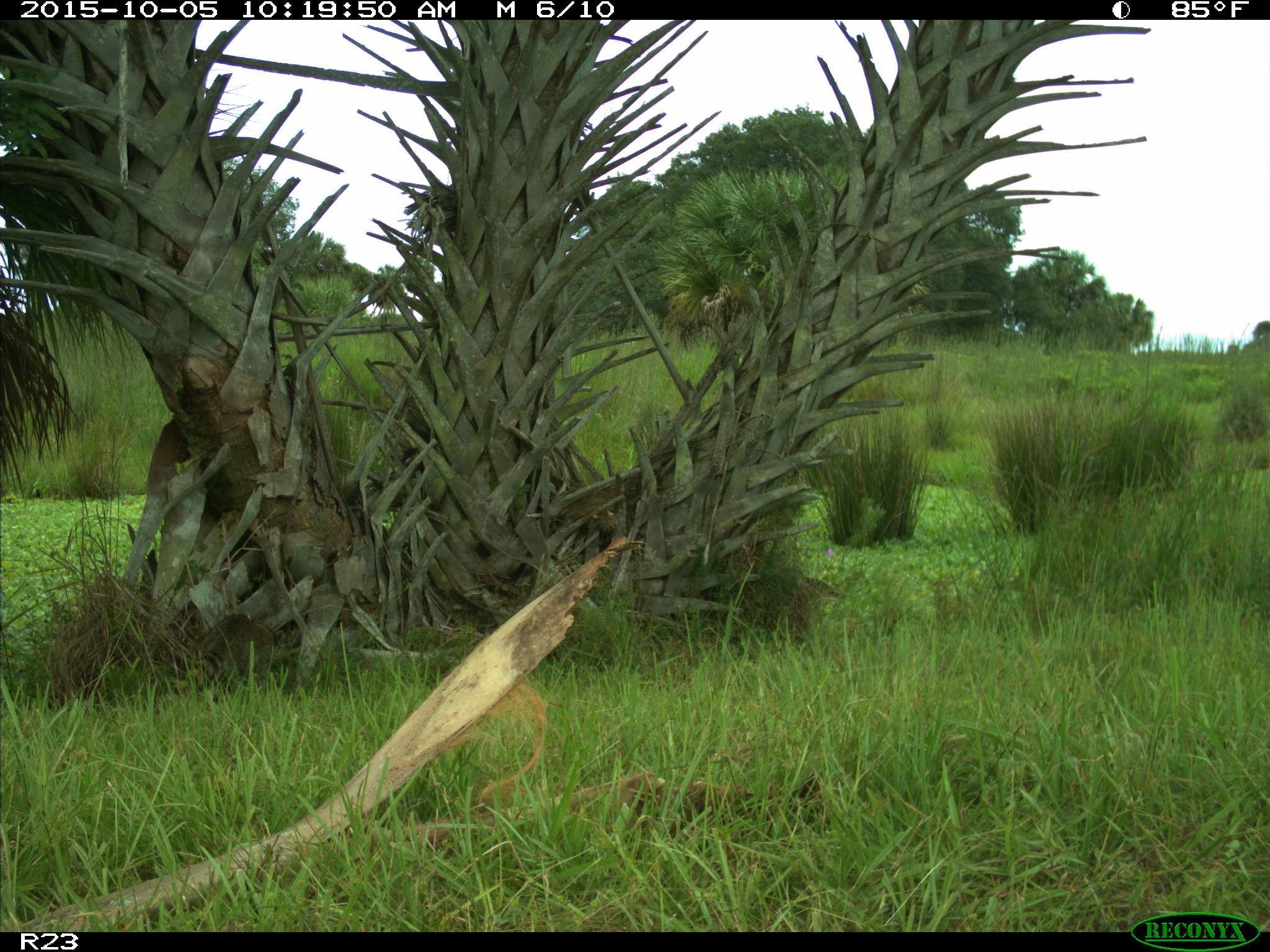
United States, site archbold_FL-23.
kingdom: Animalia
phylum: Chordata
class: Mammalia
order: Carnivora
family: Procyonidae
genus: Procyon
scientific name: Procyon lotor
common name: common raccoon